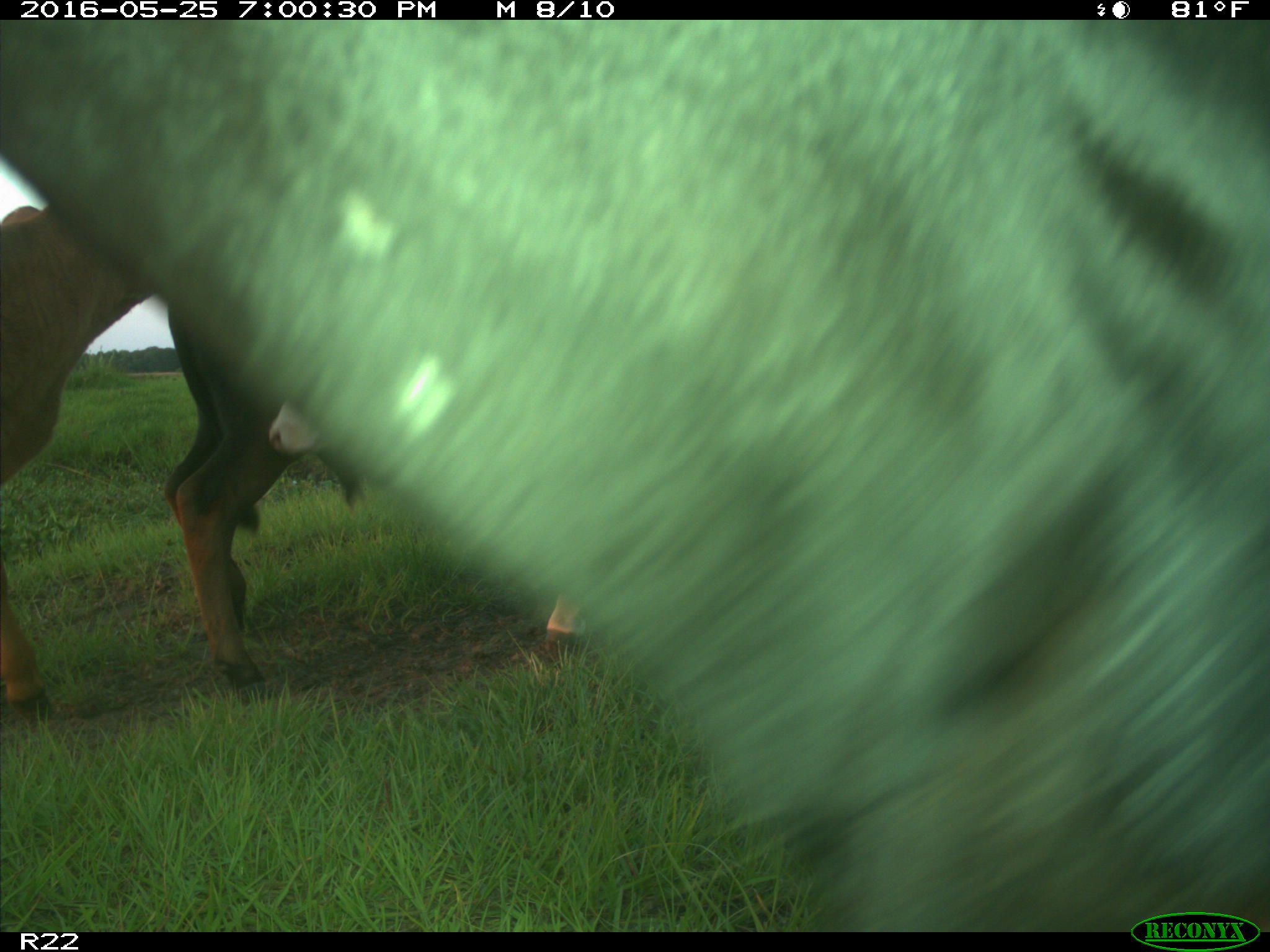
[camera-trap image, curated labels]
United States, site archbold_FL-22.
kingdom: Animalia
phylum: Chordata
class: Mammalia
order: Artiodactyla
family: Bovidae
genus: Bos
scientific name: Bos taurus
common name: domestic cow